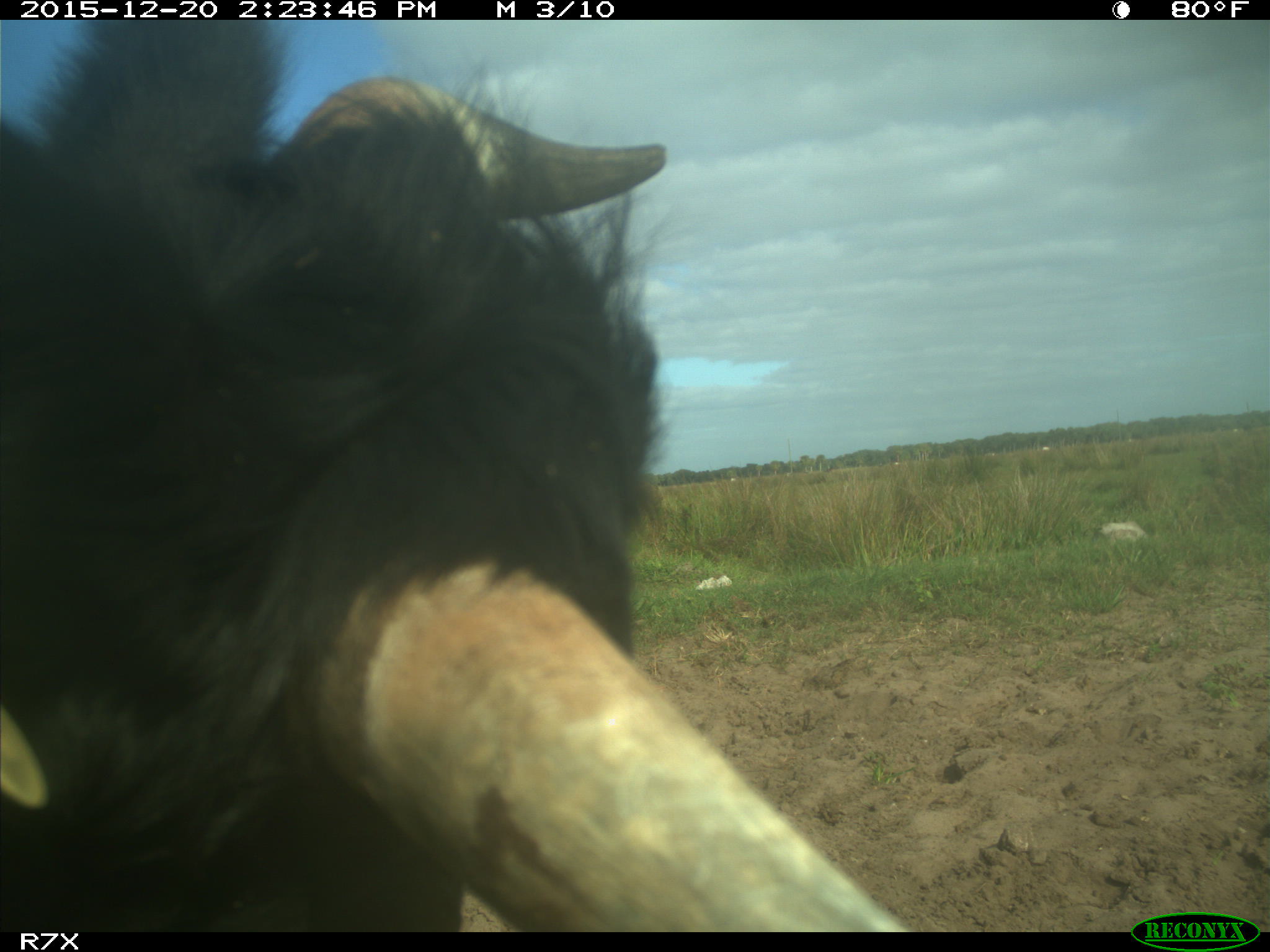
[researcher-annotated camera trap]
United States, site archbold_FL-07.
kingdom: Animalia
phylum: Chordata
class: Mammalia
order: Artiodactyla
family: Bovidae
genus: Bos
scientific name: Bos taurus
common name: domestic cow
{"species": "Bos taurus (domestic cow)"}